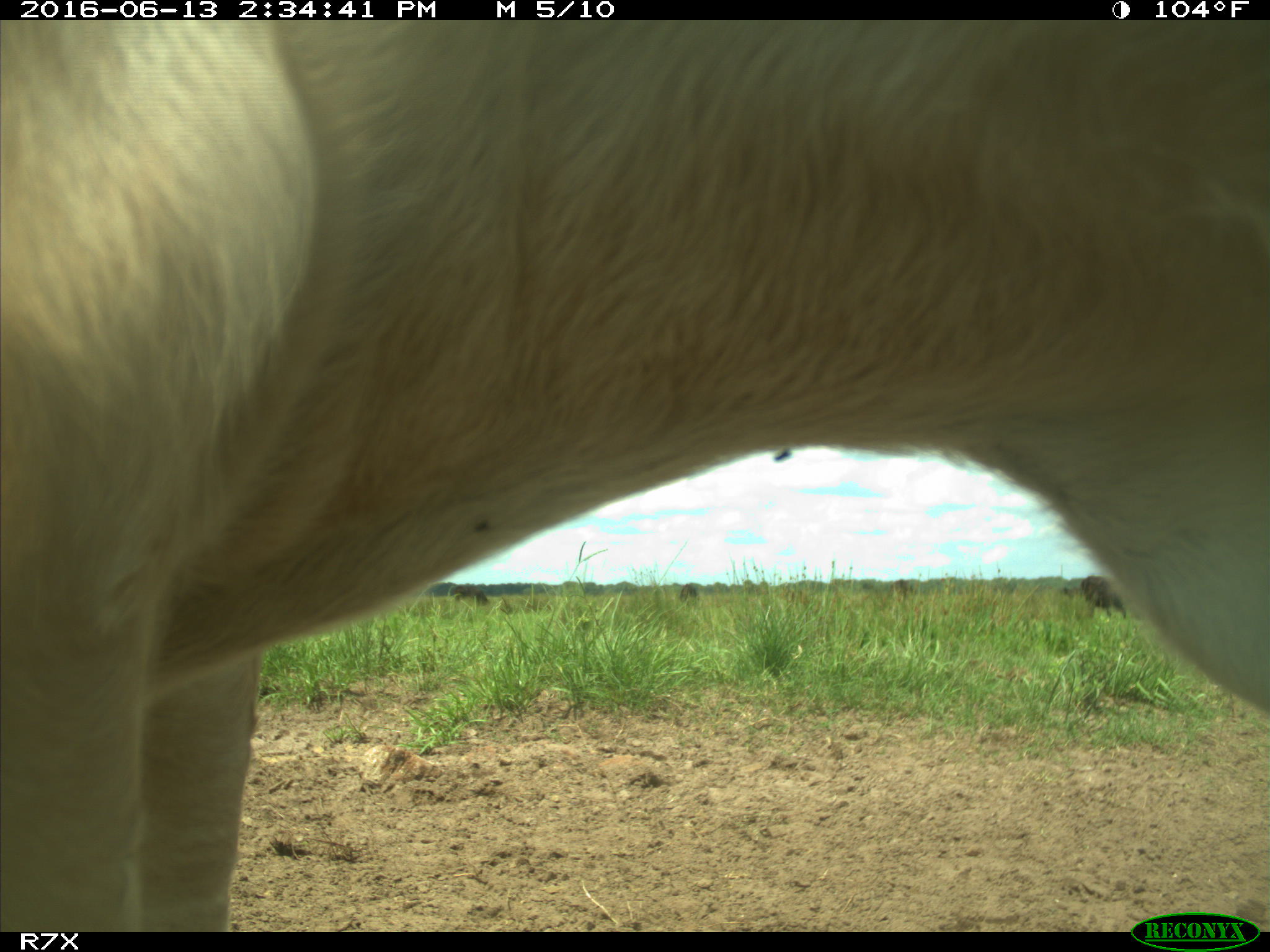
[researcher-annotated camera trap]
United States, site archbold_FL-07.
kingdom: Animalia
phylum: Chordata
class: Mammalia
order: Artiodactyla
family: Bovidae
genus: Bos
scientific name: Bos taurus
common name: domestic cow